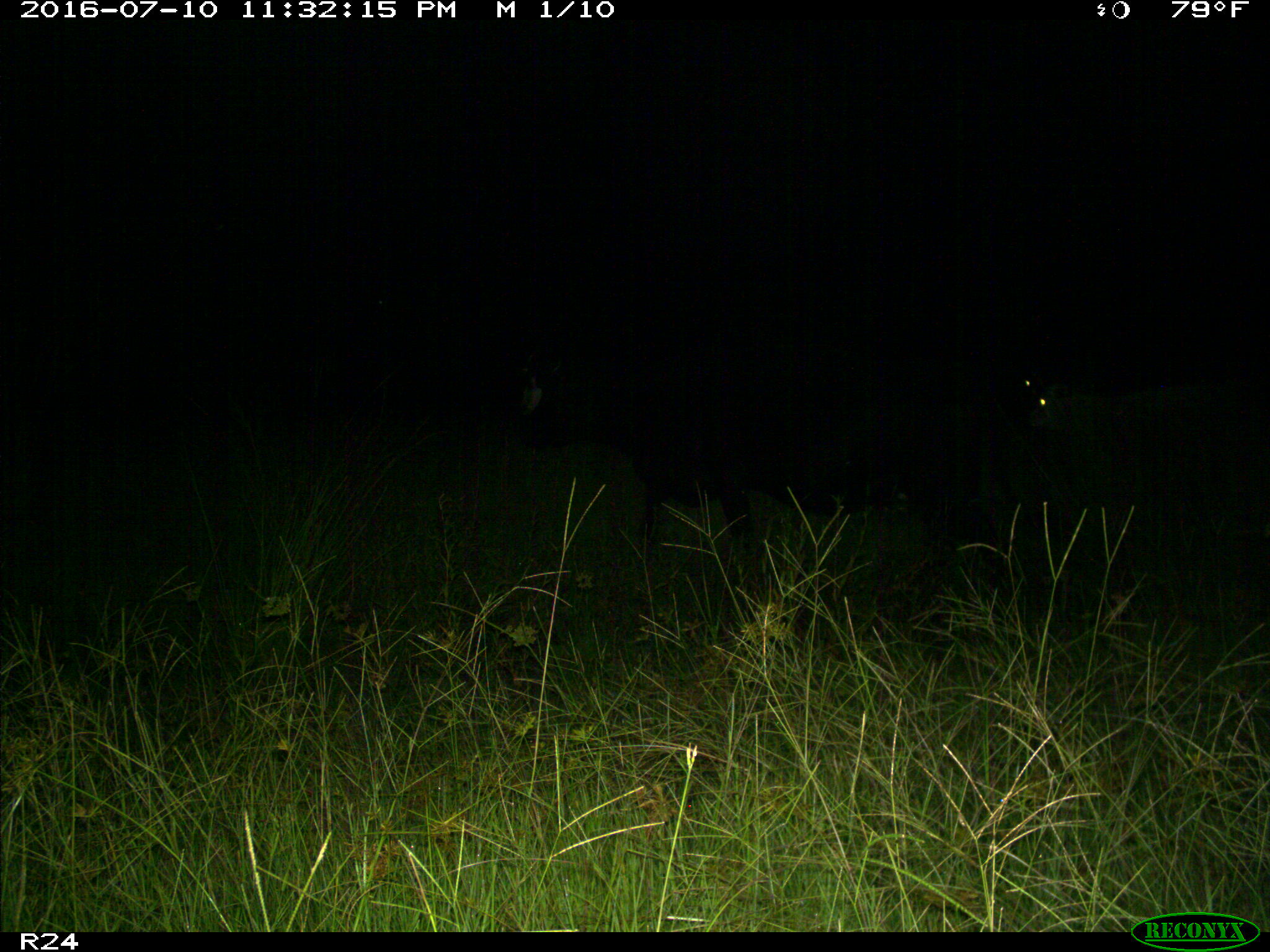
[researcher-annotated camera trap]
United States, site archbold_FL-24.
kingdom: Animalia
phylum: Chordata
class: Mammalia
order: Artiodactyla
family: Bovidae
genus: Bos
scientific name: Bos taurus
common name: domestic cow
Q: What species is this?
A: Bos taurus (domestic cow).